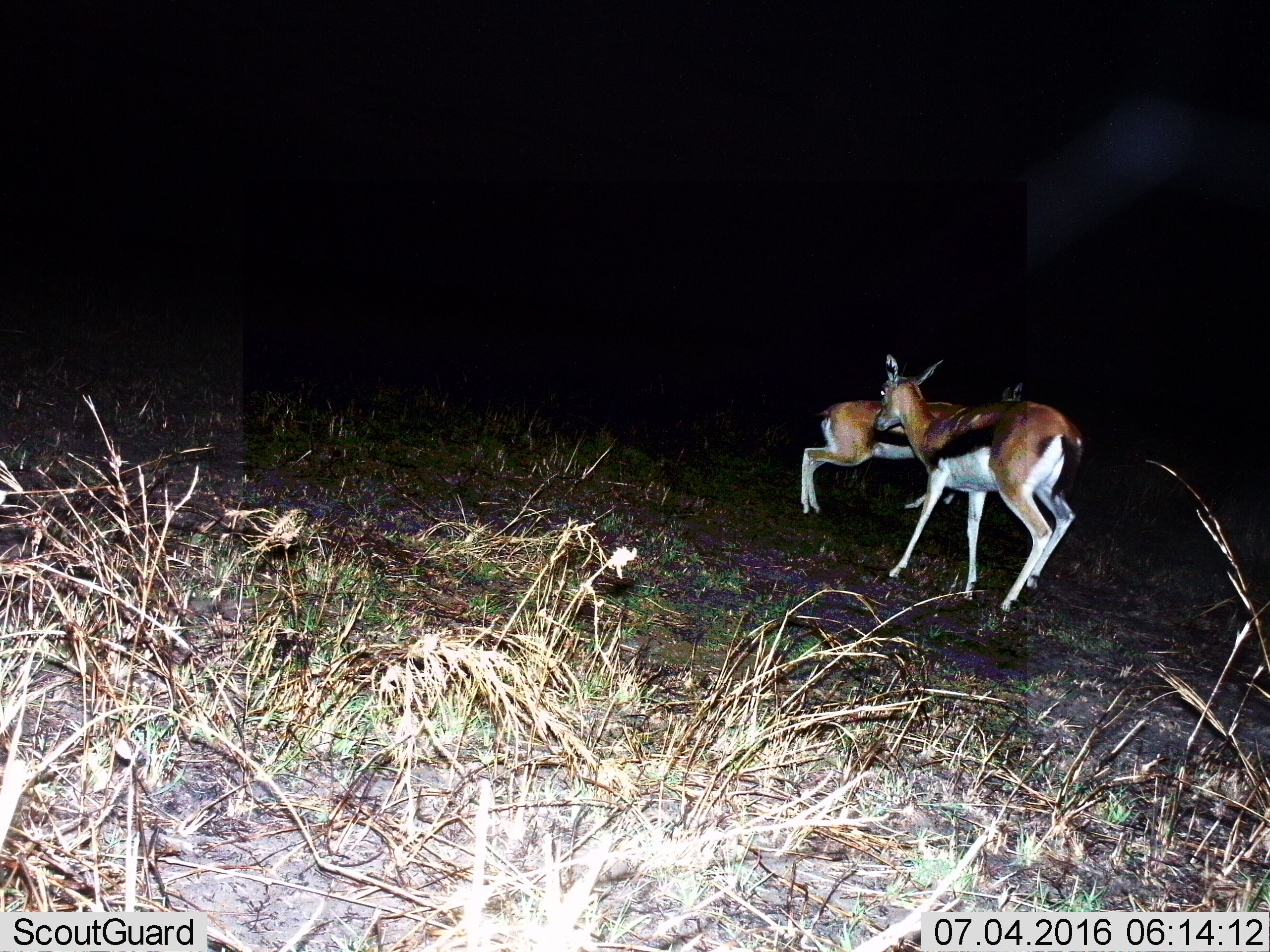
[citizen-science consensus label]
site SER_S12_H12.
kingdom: Animalia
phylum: Chordata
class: Mammalia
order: Artiodactyla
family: Bovidae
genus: Eudorcas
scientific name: Eudorcas thomsonii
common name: thomson's gazelle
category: gazellethomsons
Gazellethomsons (thomson's gazelle) (Eudorcas thomsonii), count 2. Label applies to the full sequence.